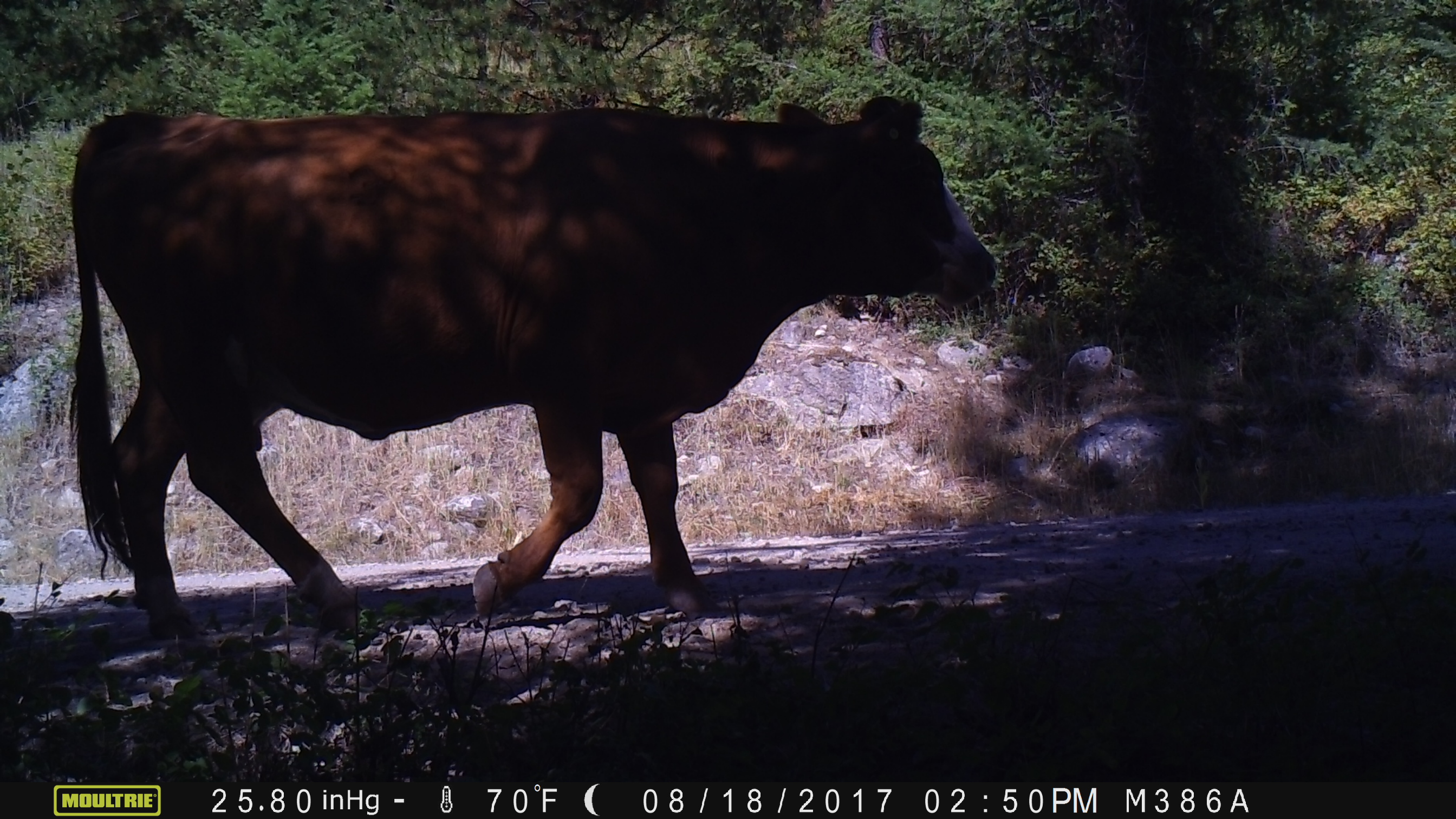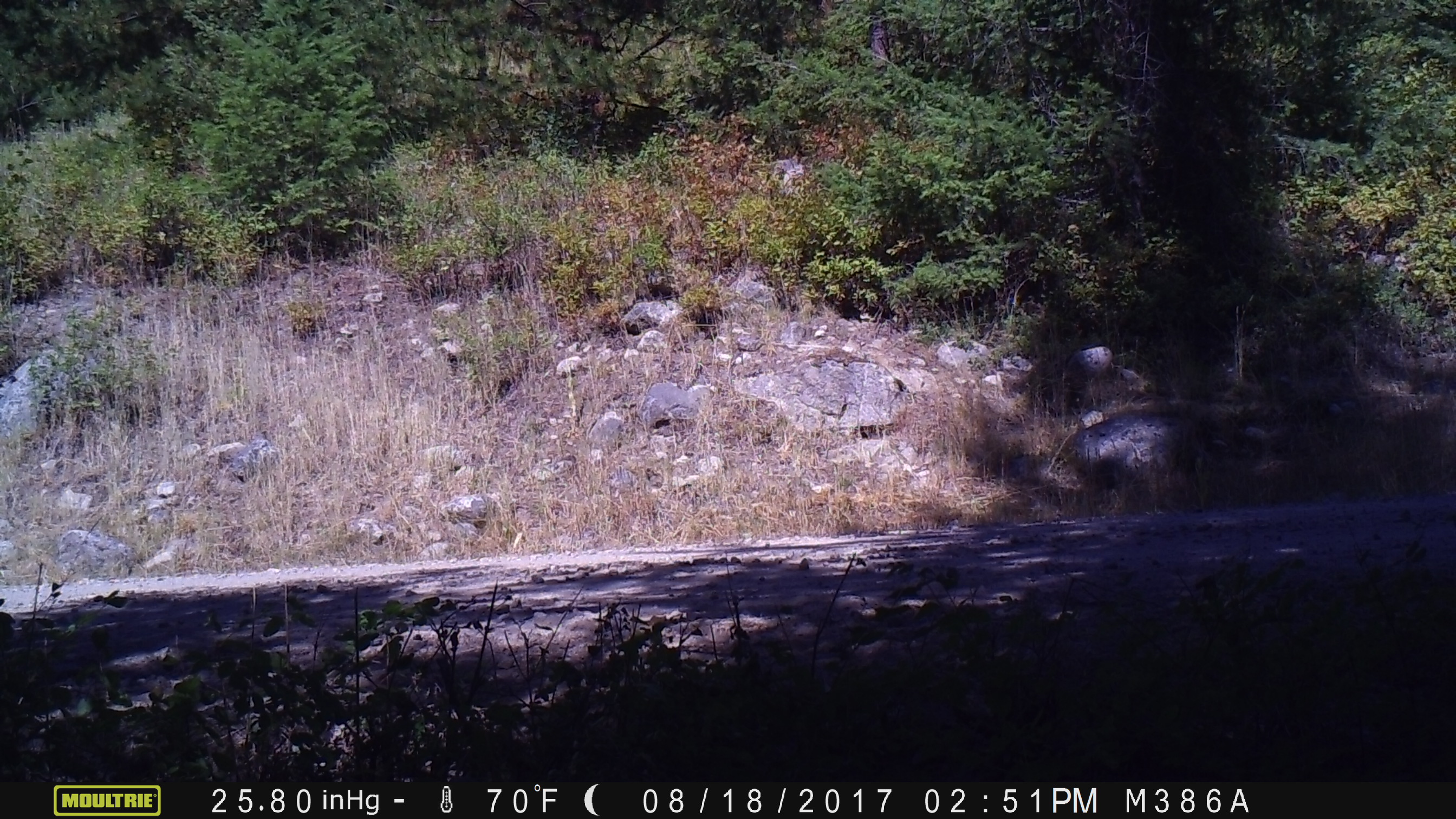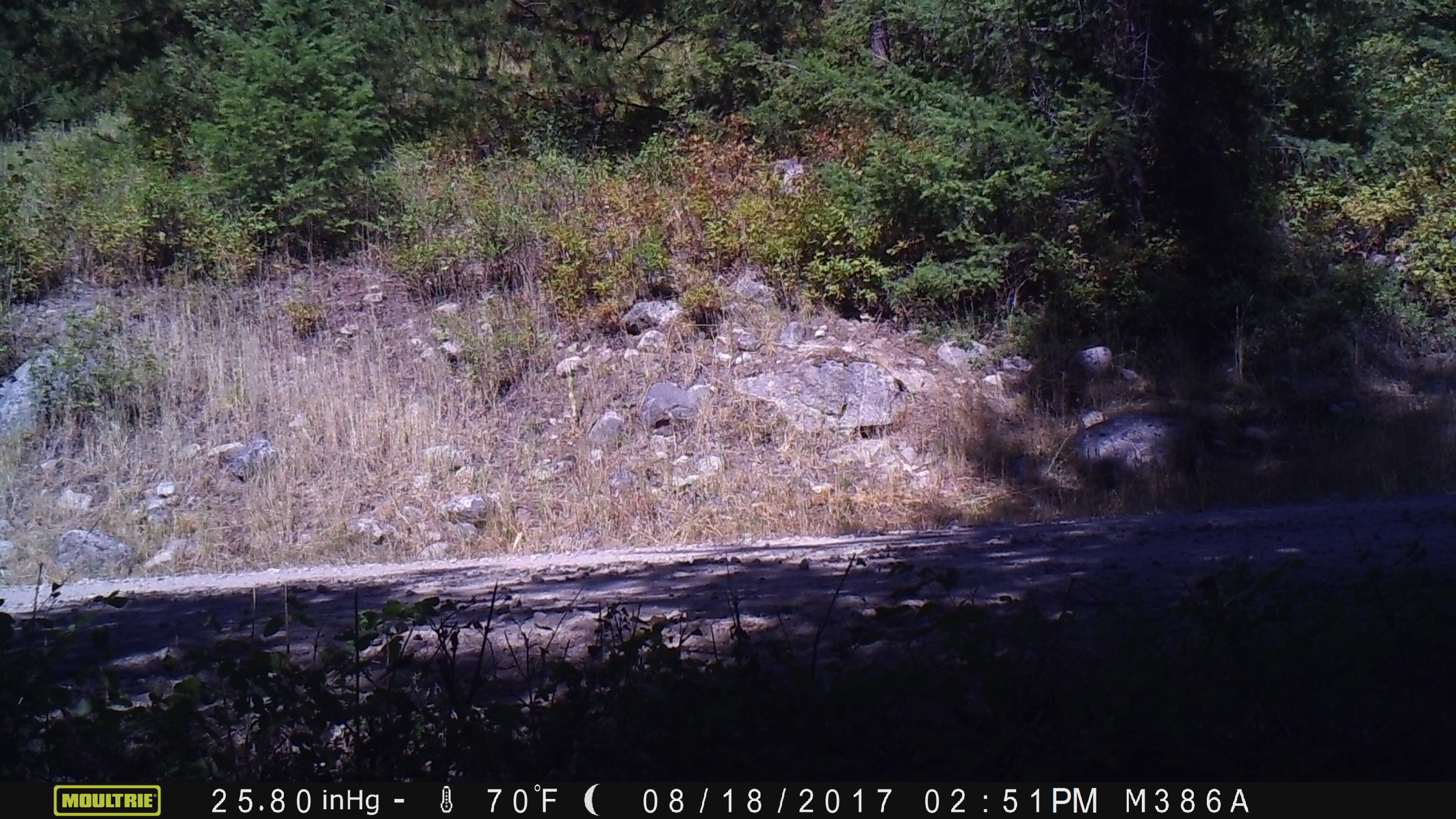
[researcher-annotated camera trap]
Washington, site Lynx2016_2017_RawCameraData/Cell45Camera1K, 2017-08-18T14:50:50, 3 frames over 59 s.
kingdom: Animalia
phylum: Chordata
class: Mammalia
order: Artiodactyla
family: Bovidae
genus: Bos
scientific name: Bos taurus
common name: domestic cattle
Domestic cattle (Bos taurus). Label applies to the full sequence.